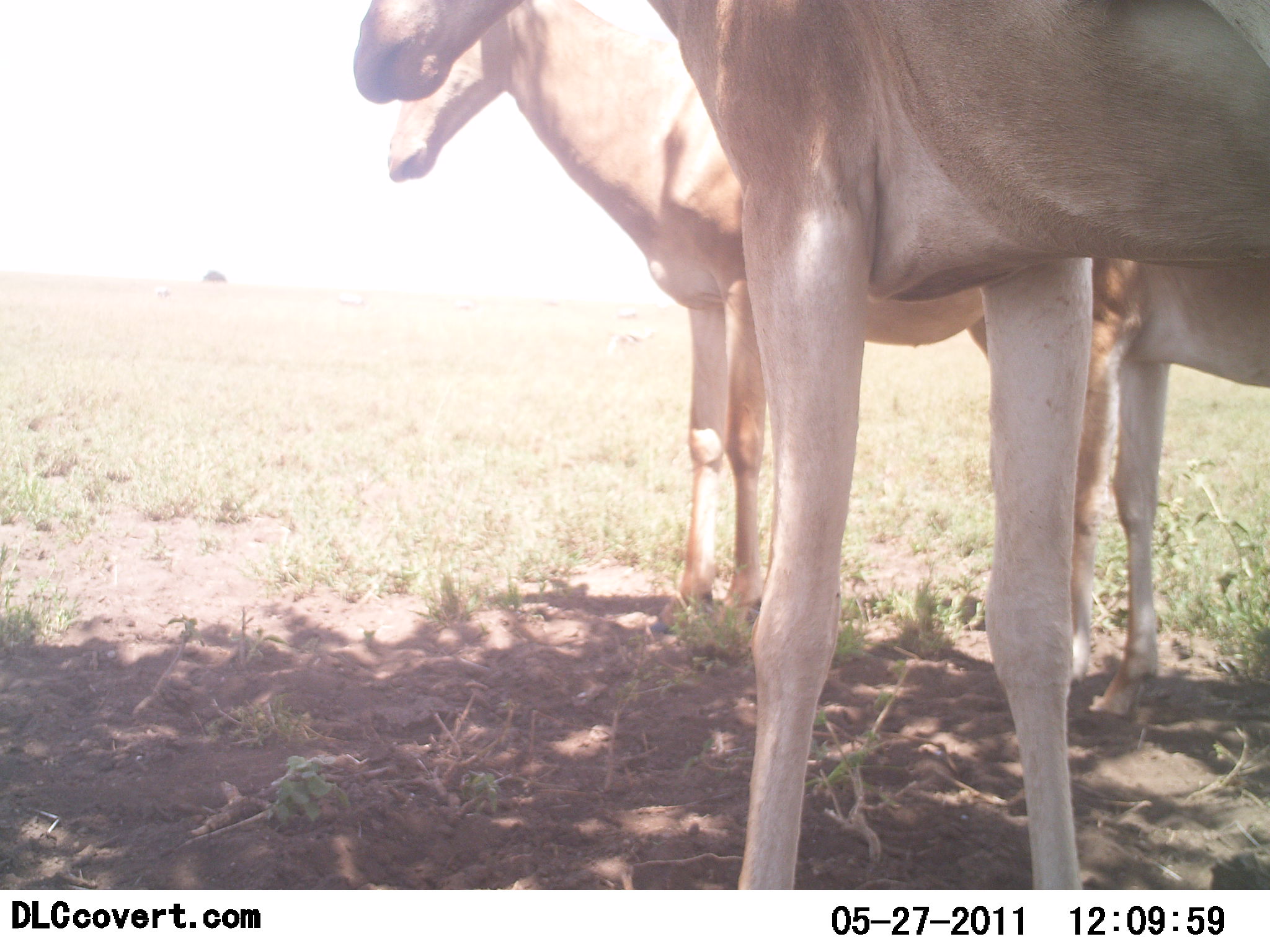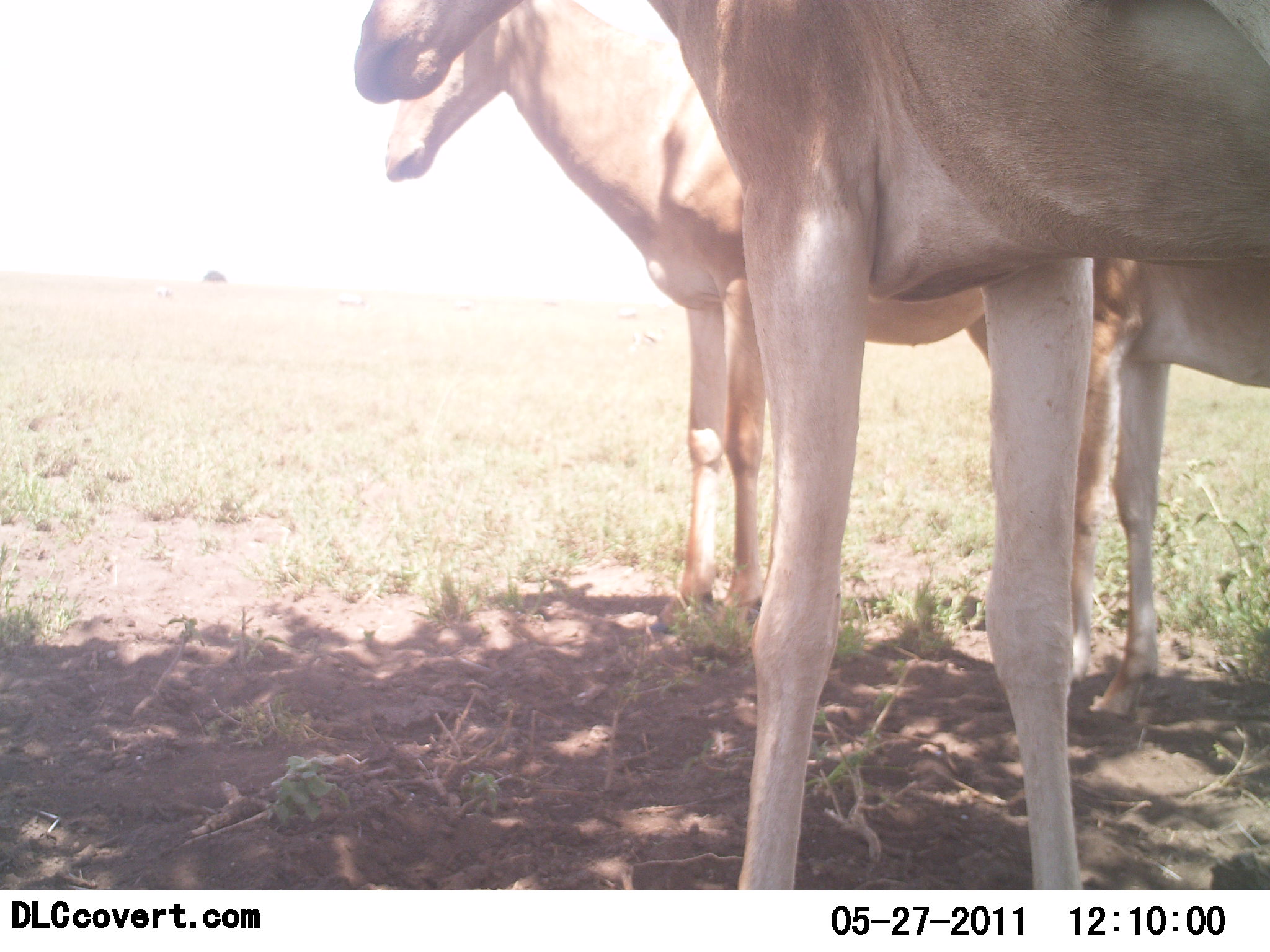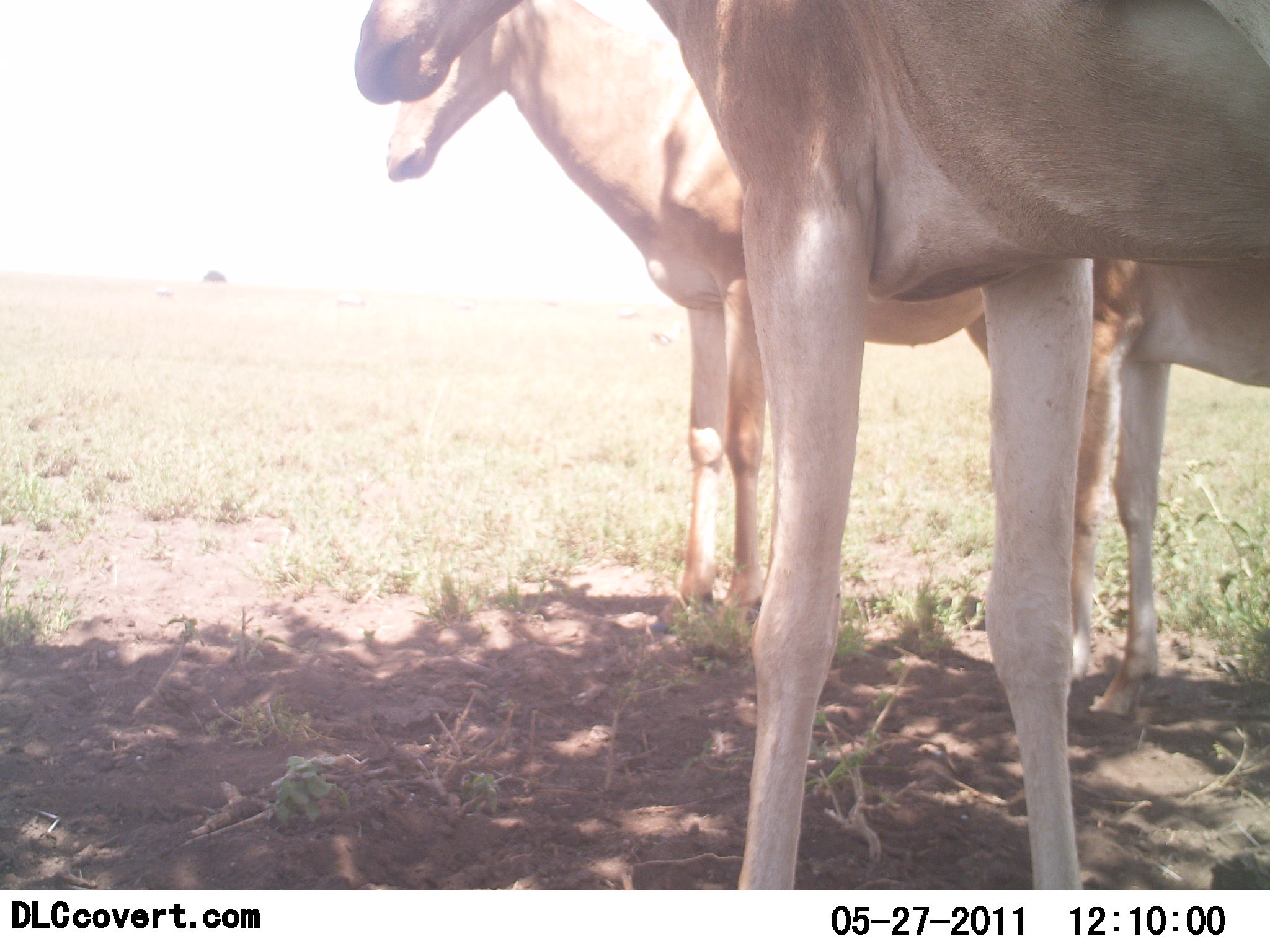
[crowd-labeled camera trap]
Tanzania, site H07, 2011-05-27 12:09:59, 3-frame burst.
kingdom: Animalia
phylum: Chordata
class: Mammalia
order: Artiodactyla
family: Bovidae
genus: Alcelaphus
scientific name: Alcelaphus buselaphus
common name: hartebeest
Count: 3.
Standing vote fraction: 100%.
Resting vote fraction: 0%.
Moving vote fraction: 0%.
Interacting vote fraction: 0%.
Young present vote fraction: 9%.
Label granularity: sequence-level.